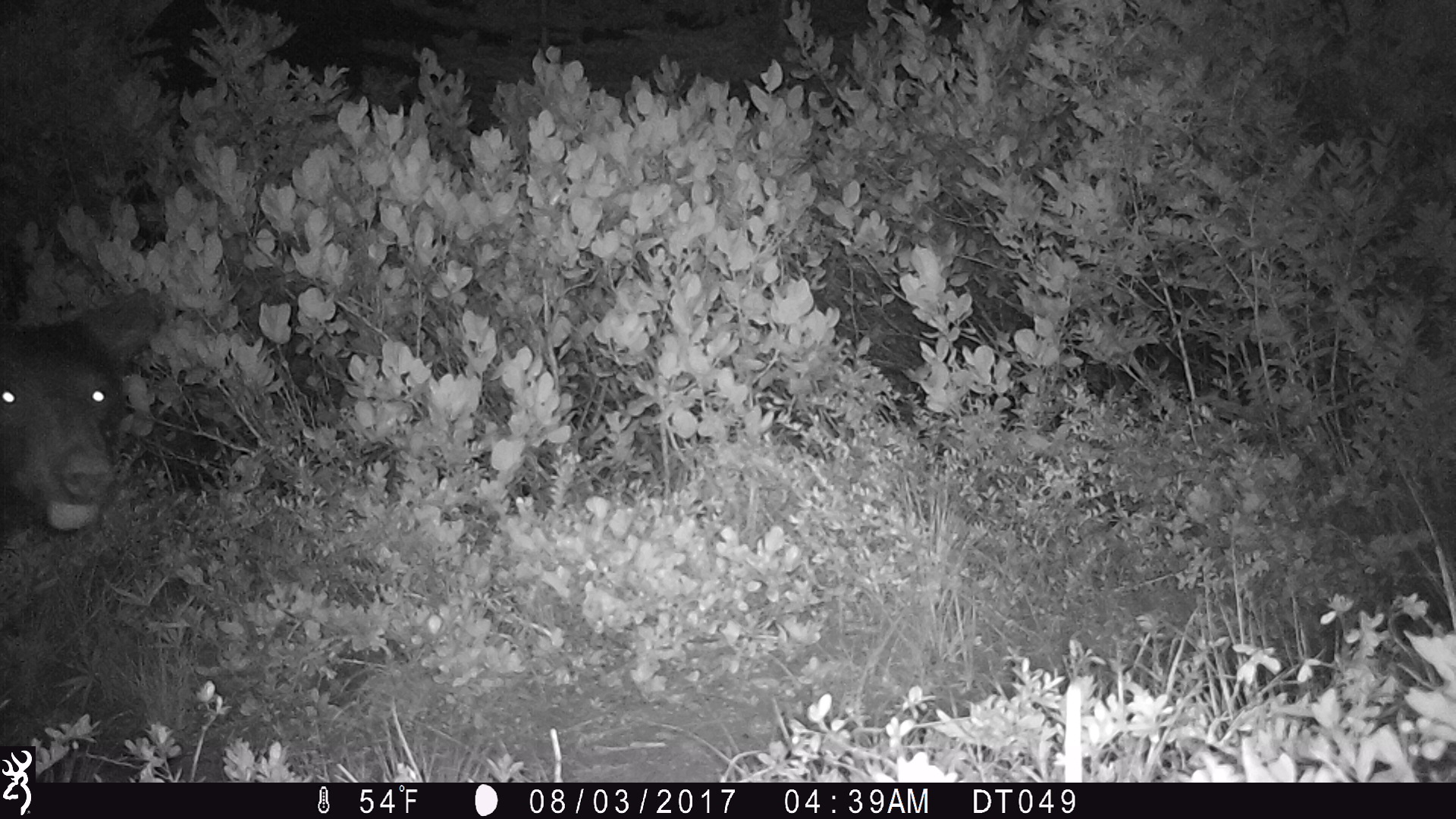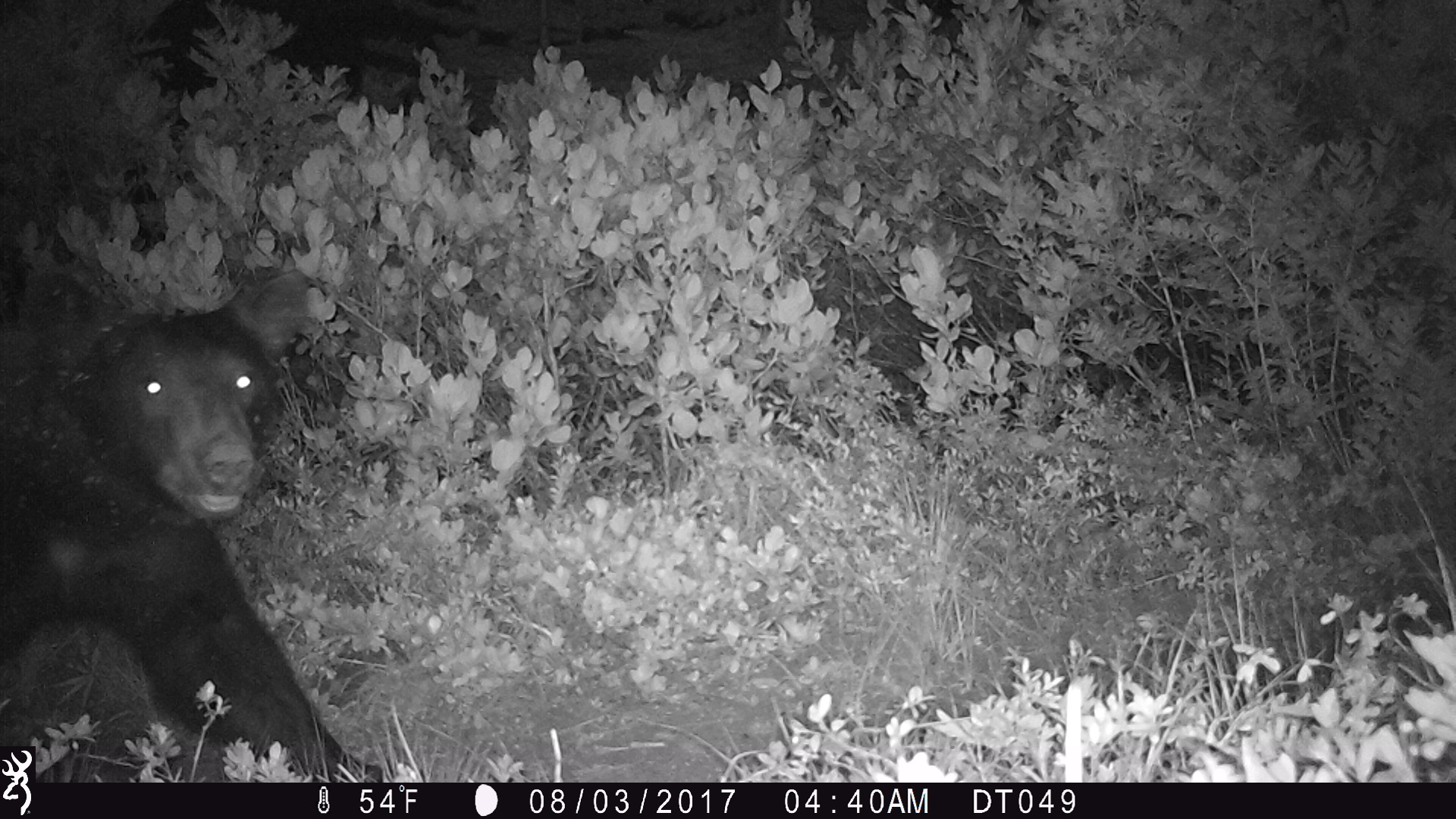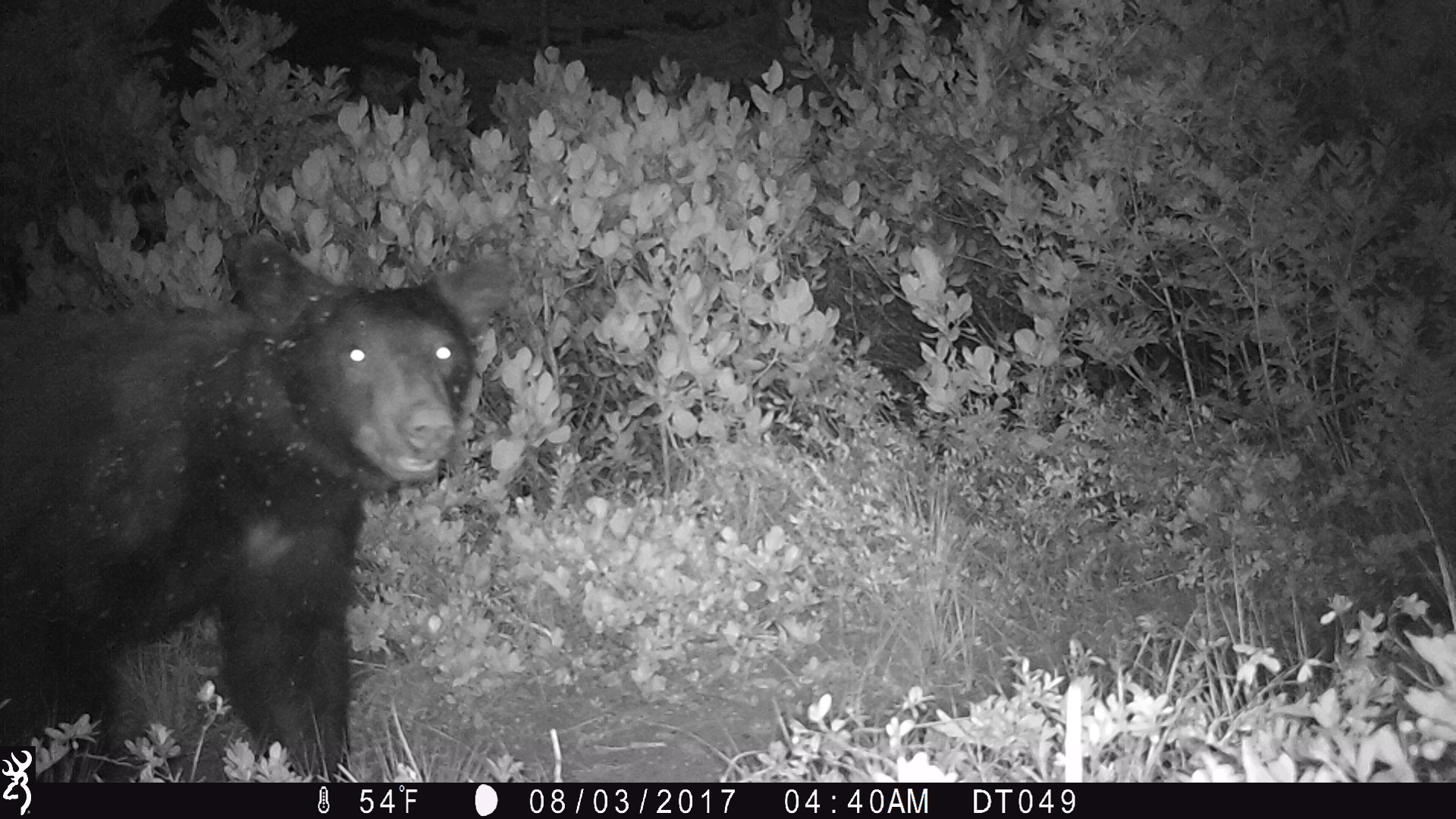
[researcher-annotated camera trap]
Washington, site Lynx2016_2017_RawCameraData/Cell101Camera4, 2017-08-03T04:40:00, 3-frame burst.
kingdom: Animalia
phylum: Chordata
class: Mammalia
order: Carnivora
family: Ursidae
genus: Ursus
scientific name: Ursus americanus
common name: american black bear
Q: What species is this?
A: Ursus americanus (american black bear).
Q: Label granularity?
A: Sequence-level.